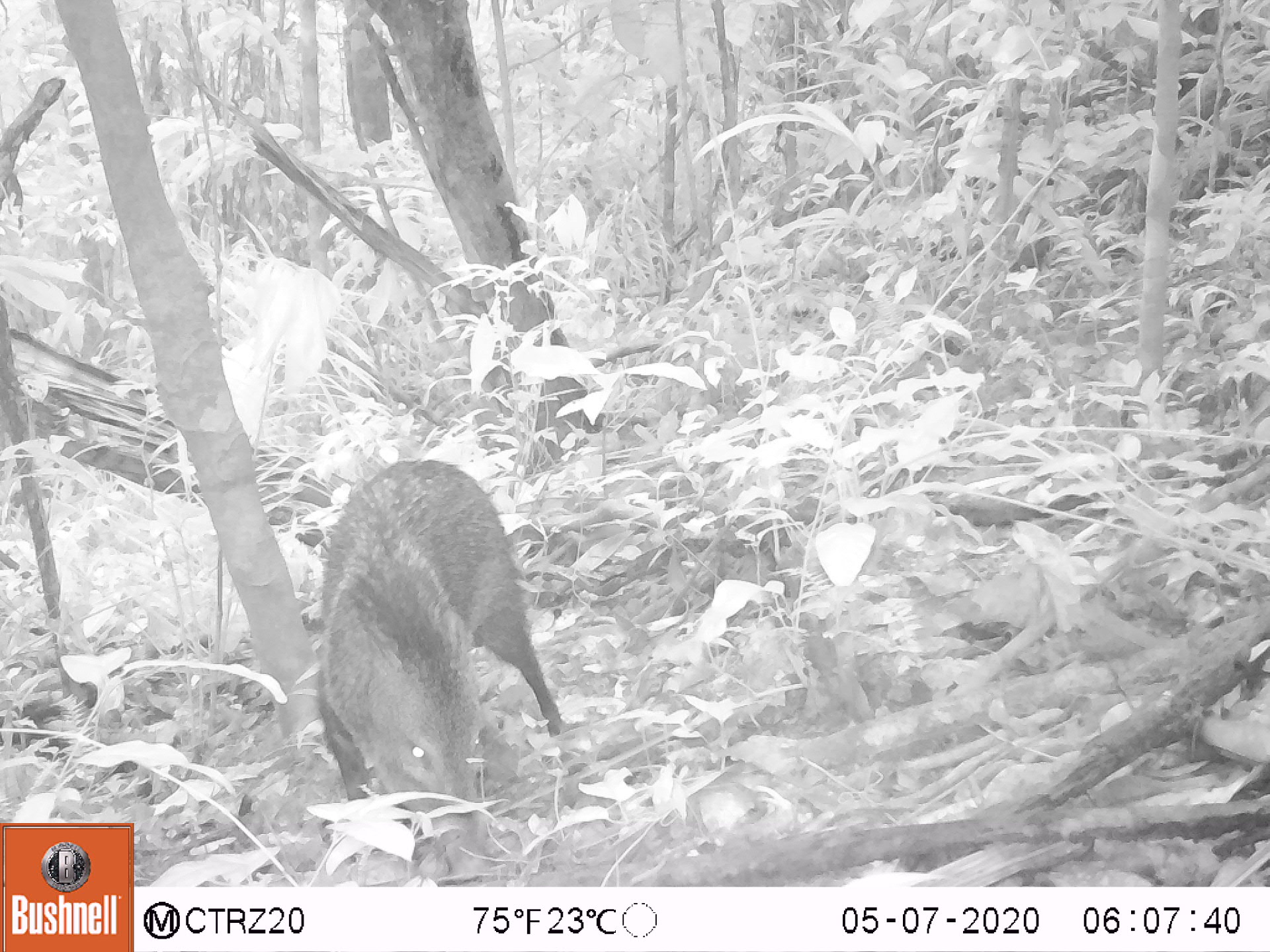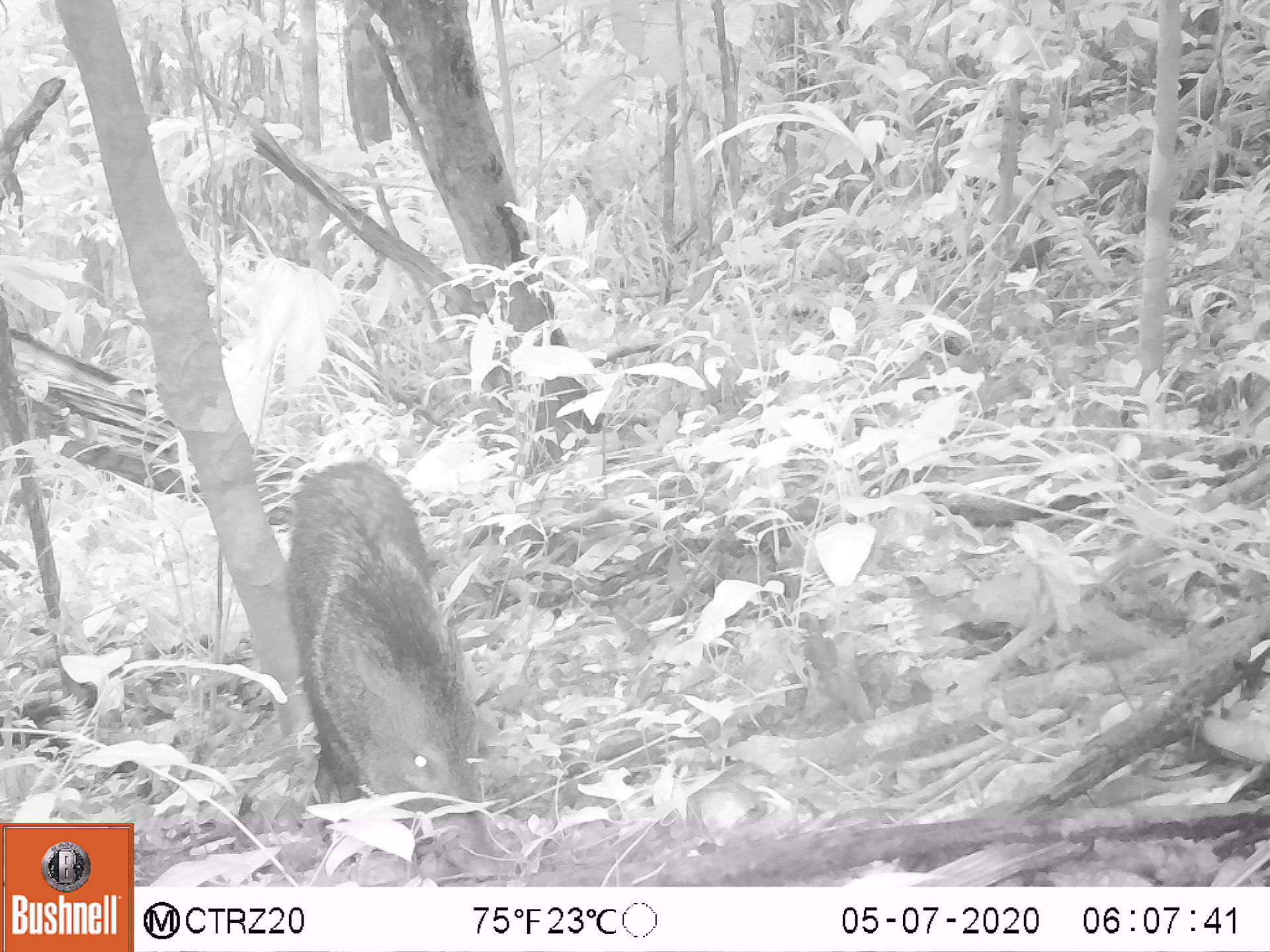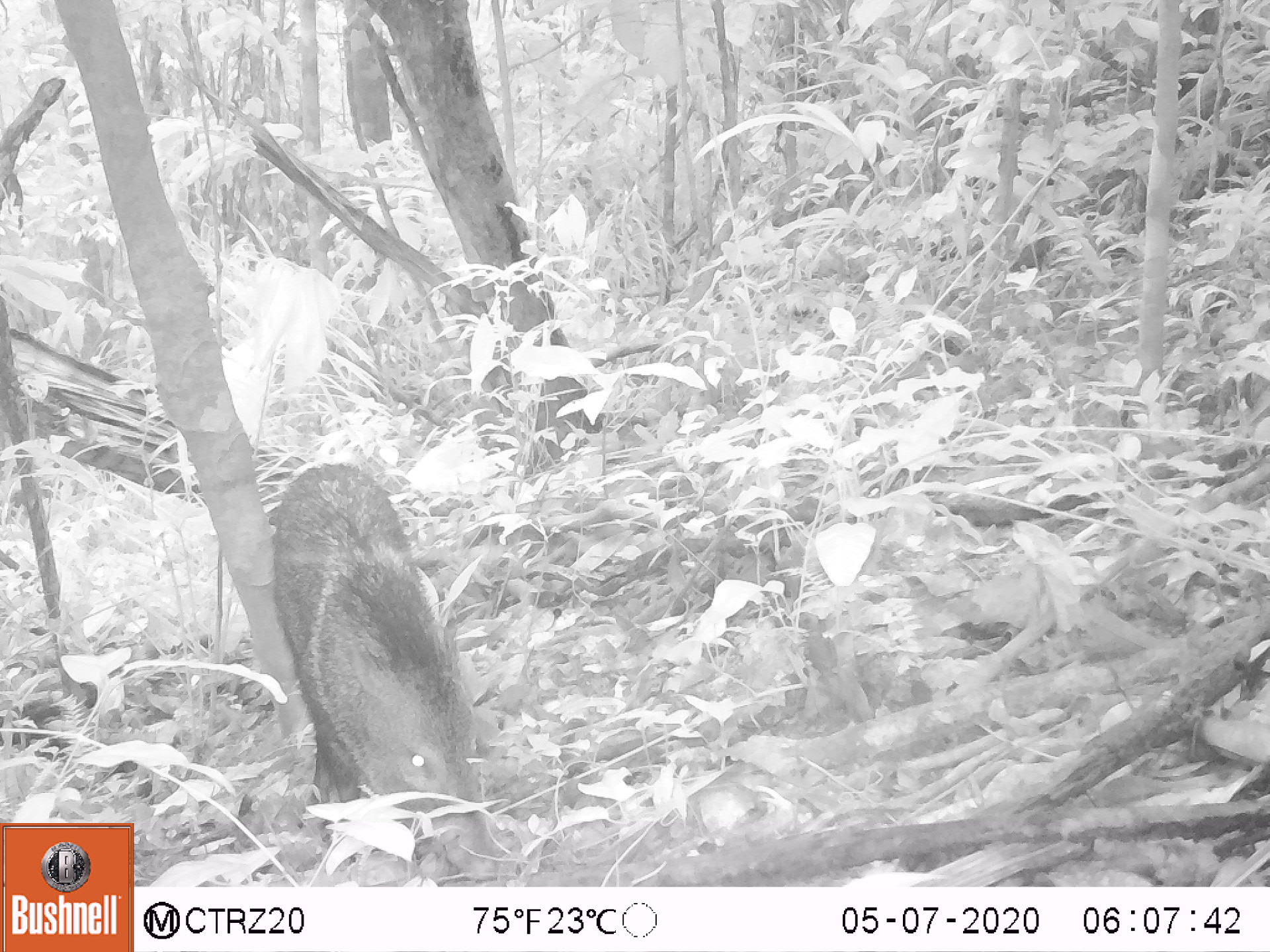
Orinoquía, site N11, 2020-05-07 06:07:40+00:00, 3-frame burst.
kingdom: Animalia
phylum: Chordata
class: Mammalia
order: Artiodactyla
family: Tayassuidae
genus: Pecari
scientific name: Pecari tajacu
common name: collared peccary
Collared peccary (Pecari tajacu).